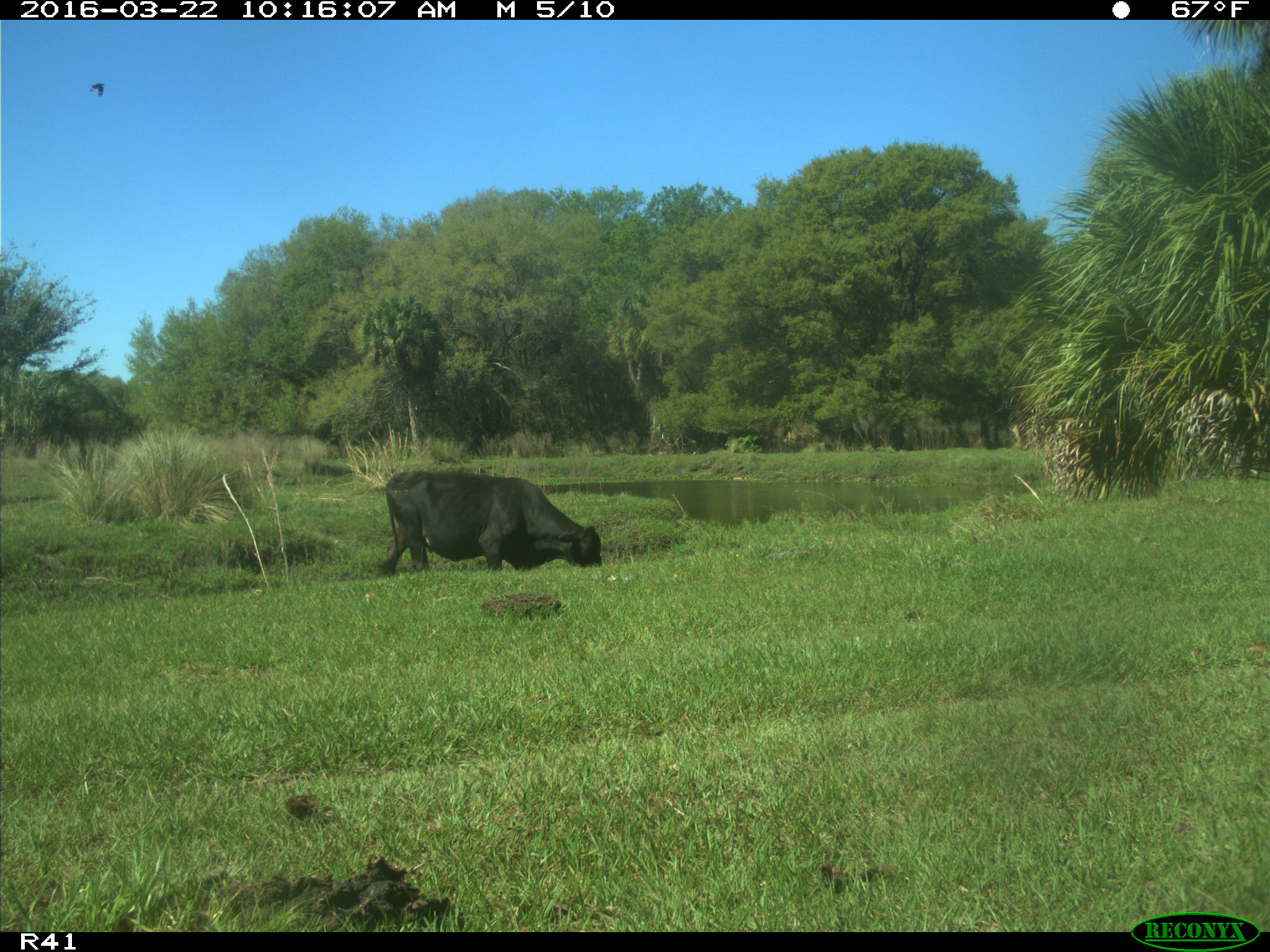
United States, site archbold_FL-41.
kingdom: Animalia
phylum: Chordata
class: Mammalia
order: Artiodactyla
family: Bovidae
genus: Bos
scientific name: Bos taurus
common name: domestic cow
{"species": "Bos taurus (domestic cow)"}